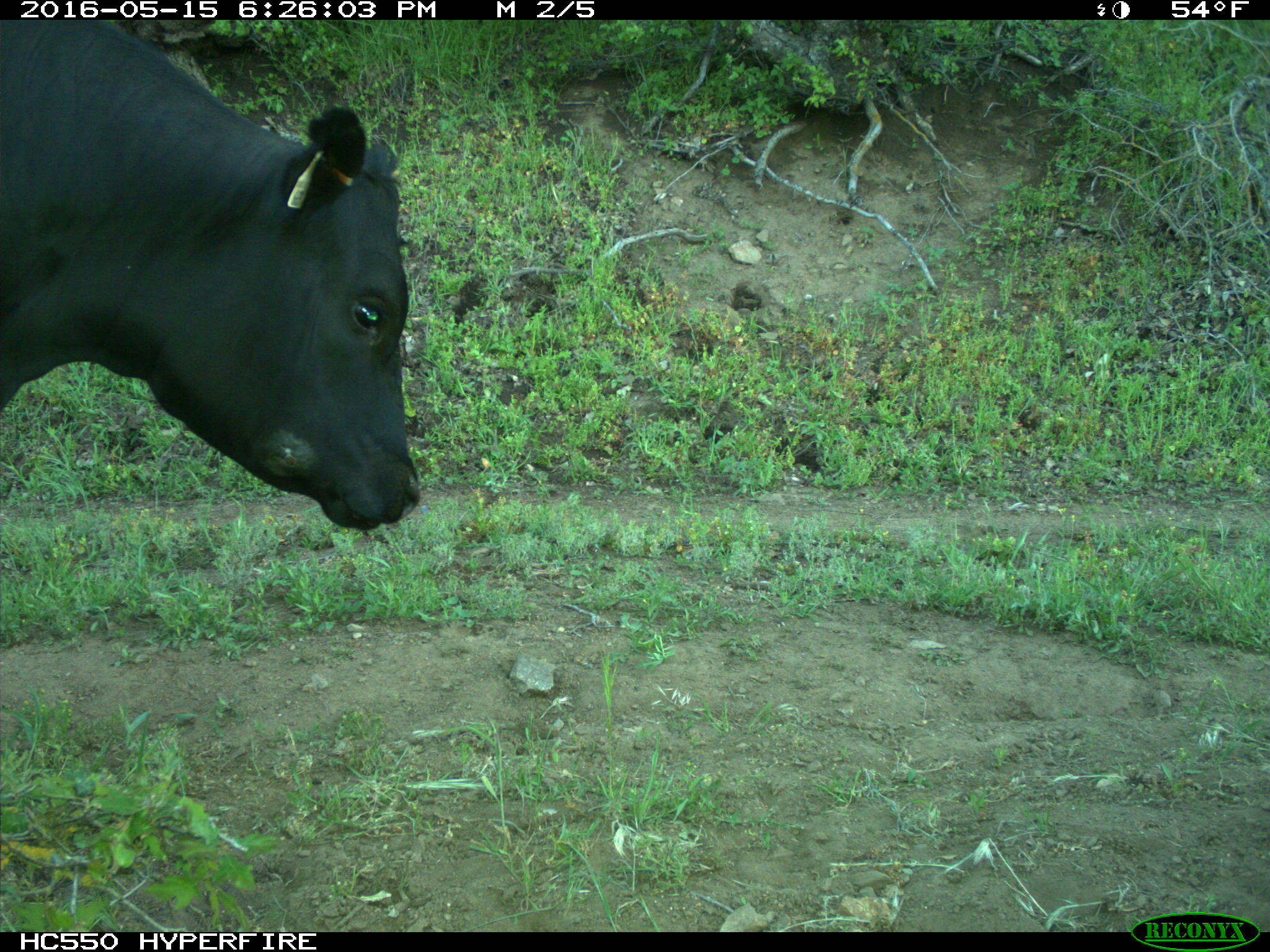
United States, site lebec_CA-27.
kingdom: Animalia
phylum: Chordata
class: Mammalia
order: Artiodactyla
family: Bovidae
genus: Bos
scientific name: Bos taurus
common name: domestic cow